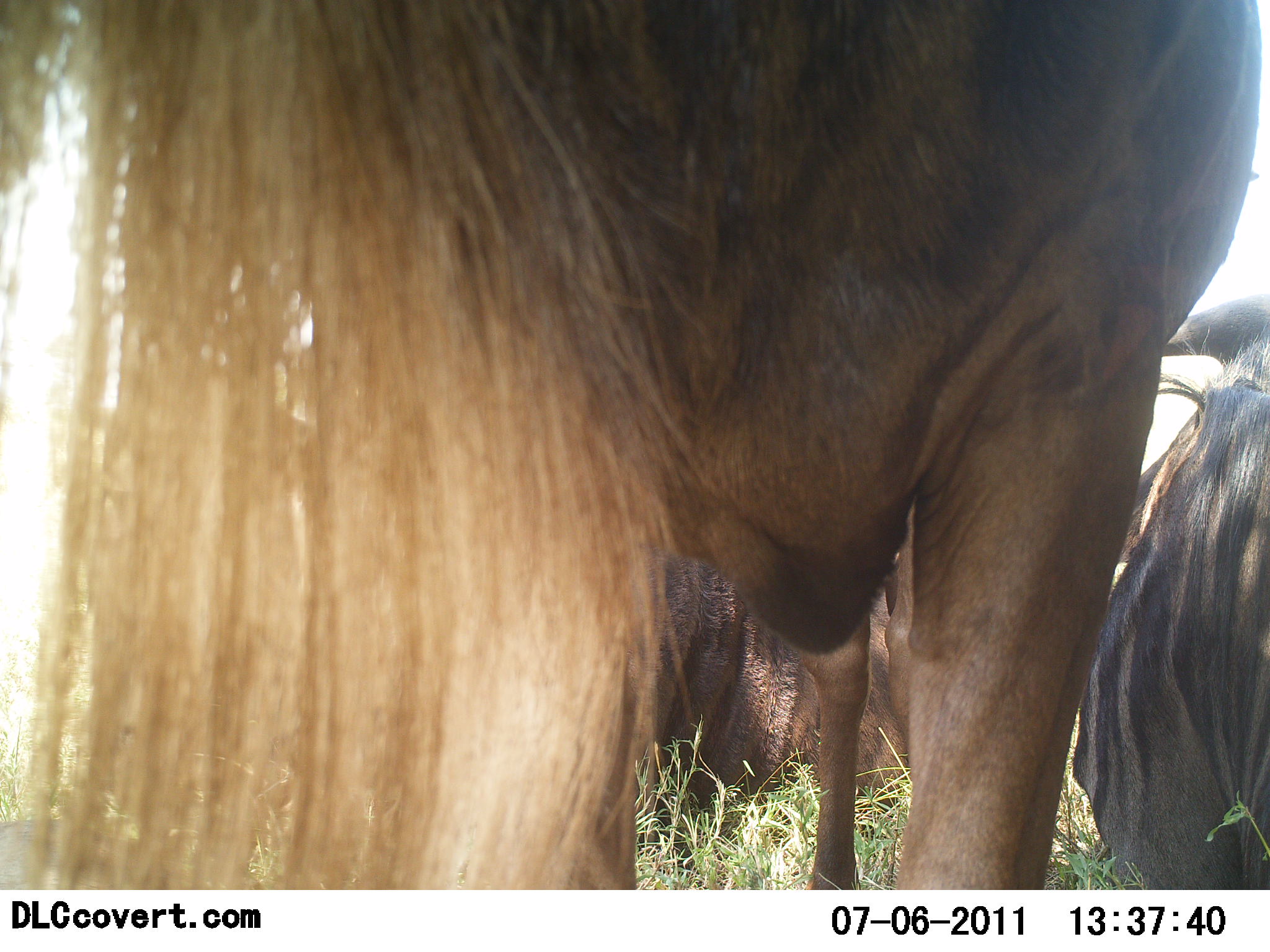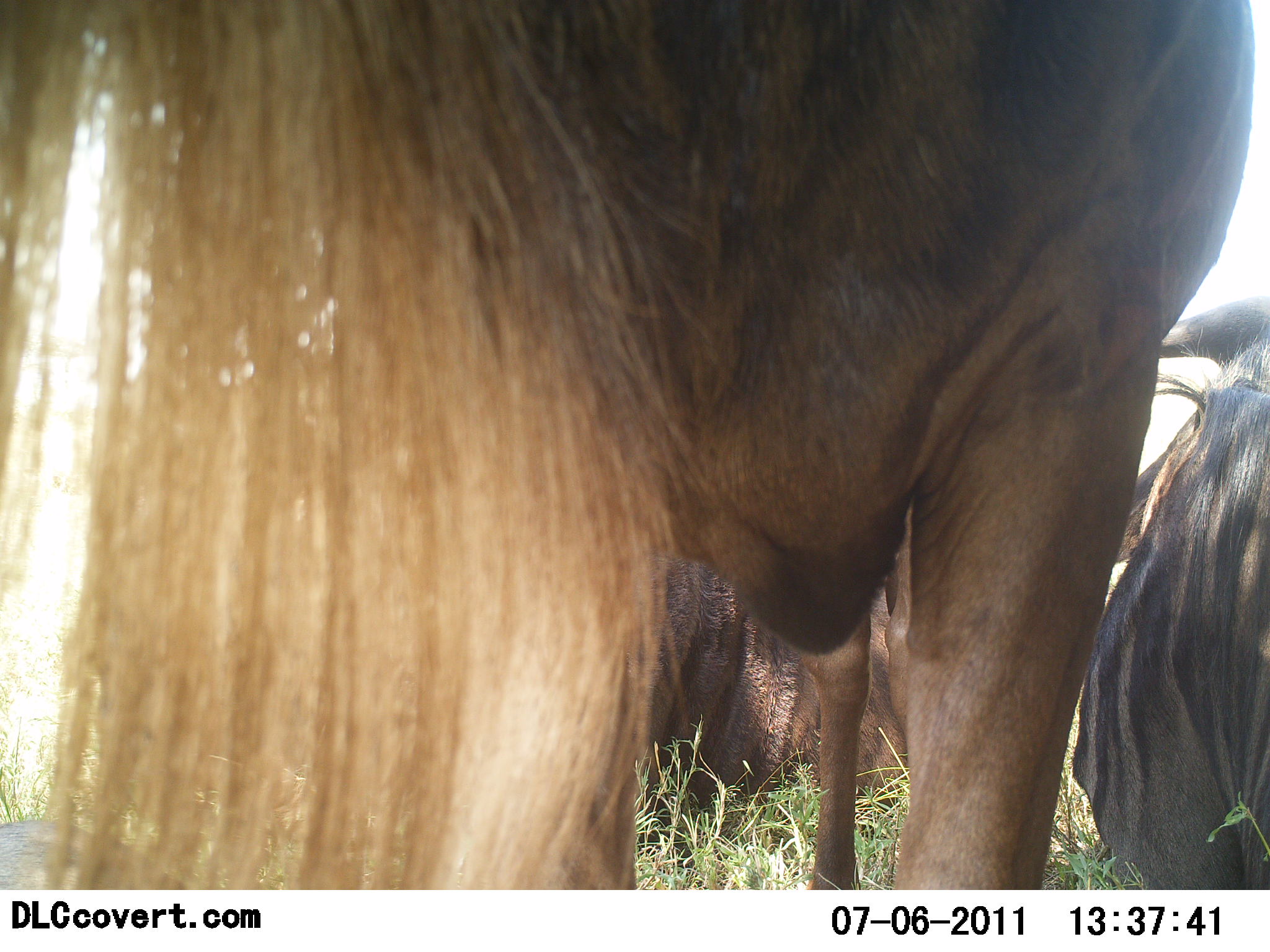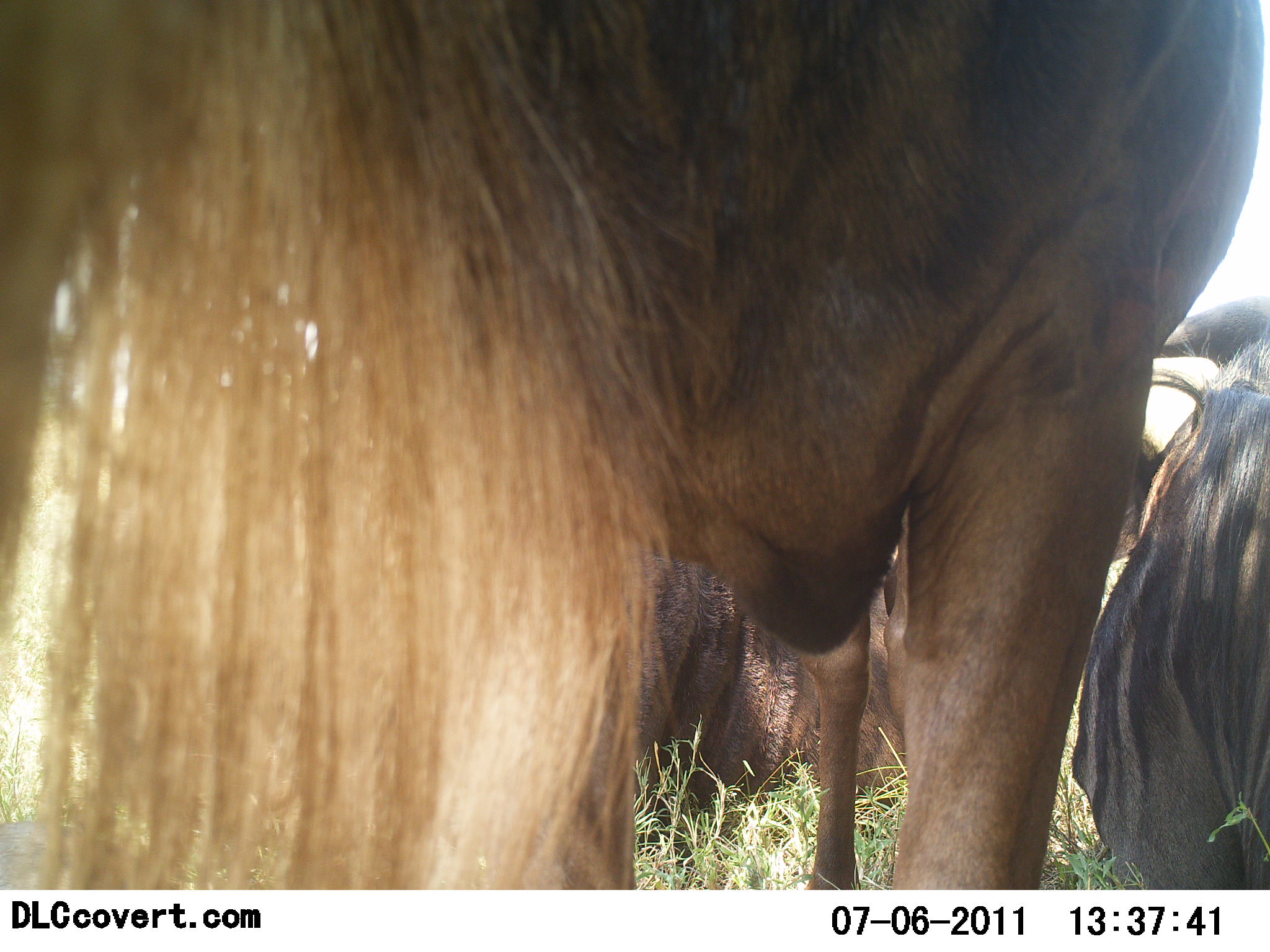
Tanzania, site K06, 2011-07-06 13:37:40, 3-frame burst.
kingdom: Animalia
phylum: Chordata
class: Mammalia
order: Artiodactyla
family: Bovidae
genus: Connochaetes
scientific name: Connochaetes taurinus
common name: blue wildebeest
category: wildebeest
Wildebeest (blue wildebeest) (Connochaetes taurinus), count 3. Behavior (volunteer vote fractions): standing 83%, resting 67%, moving 8%, interacting 0%. Young present (vote fraction): 0%. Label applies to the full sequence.